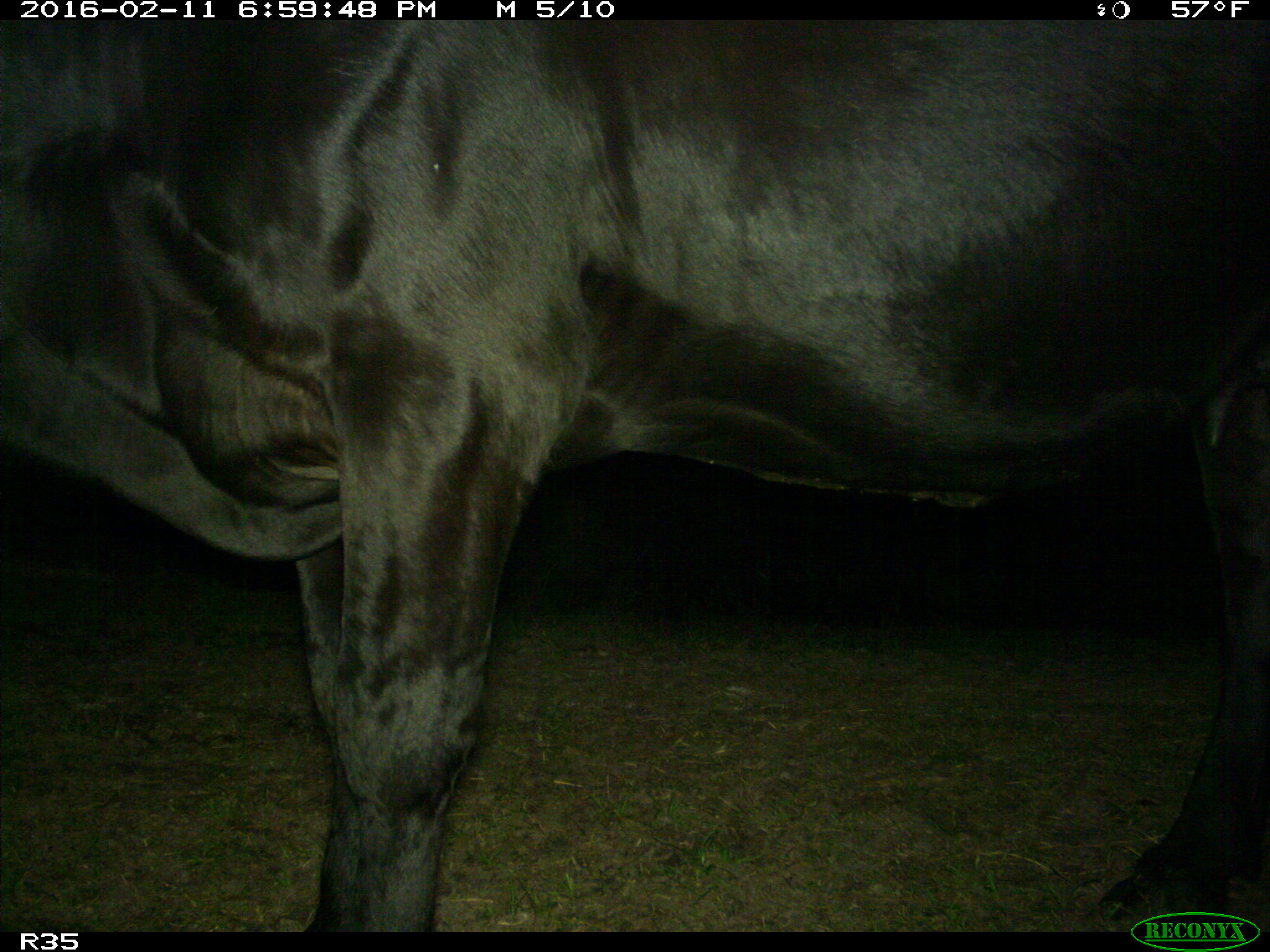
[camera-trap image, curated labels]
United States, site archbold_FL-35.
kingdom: Animalia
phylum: Chordata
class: Mammalia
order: Artiodactyla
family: Bovidae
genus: Bos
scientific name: Bos taurus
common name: domestic cow